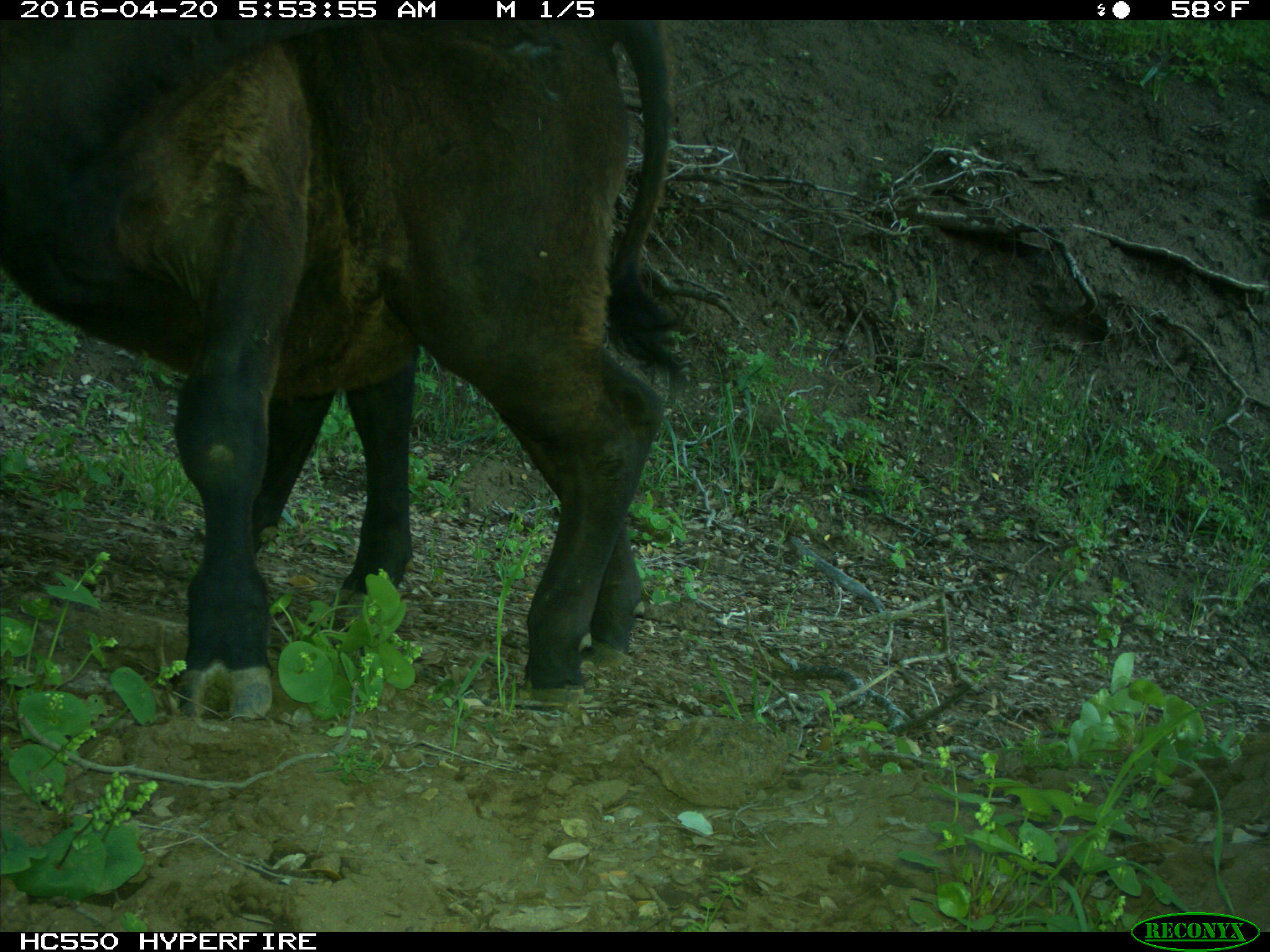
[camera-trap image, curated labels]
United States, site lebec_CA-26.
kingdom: Animalia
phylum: Chordata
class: Mammalia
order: Artiodactyla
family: Bovidae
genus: Bos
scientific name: Bos taurus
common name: domestic cow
Bos taurus (domestic cow).